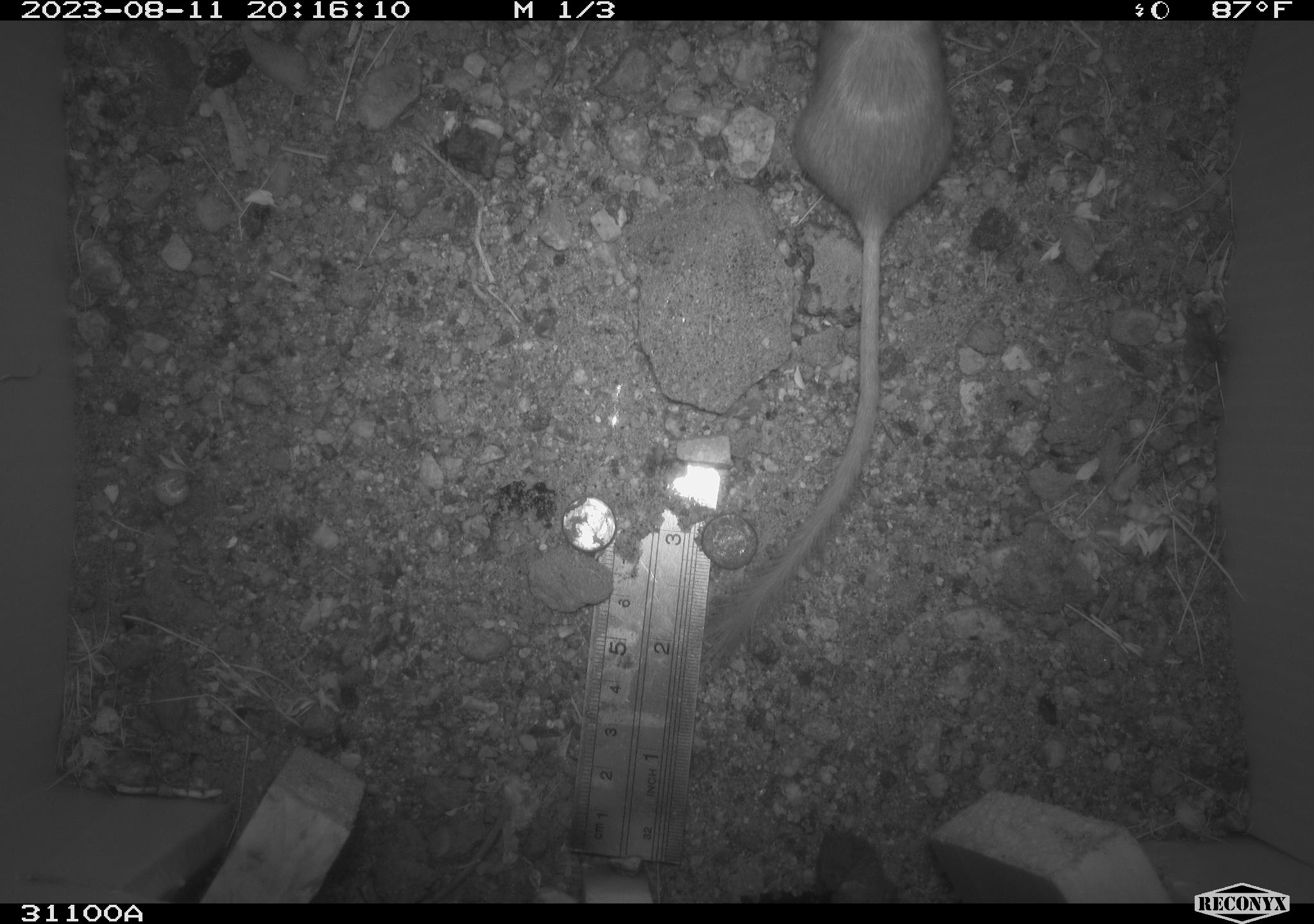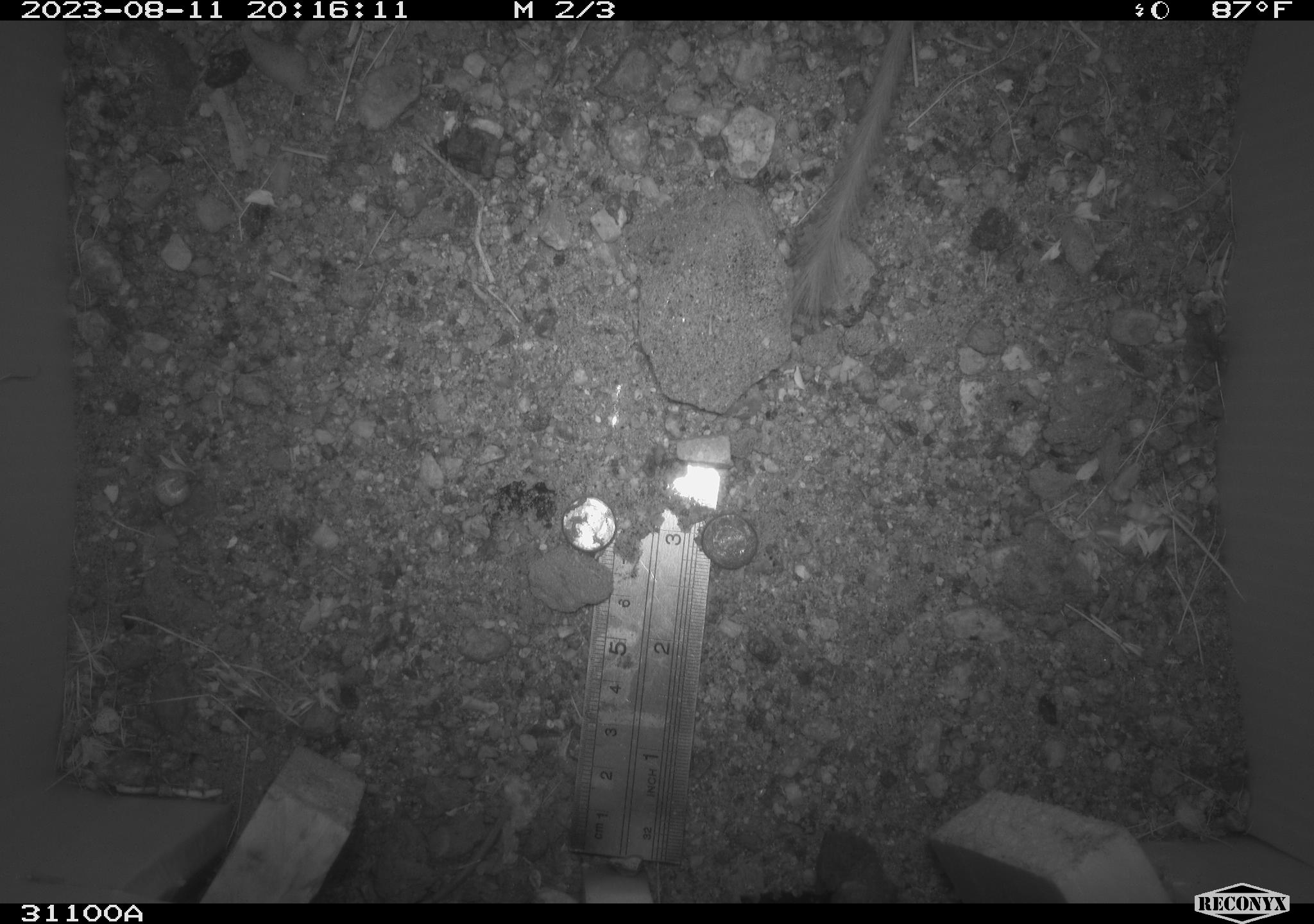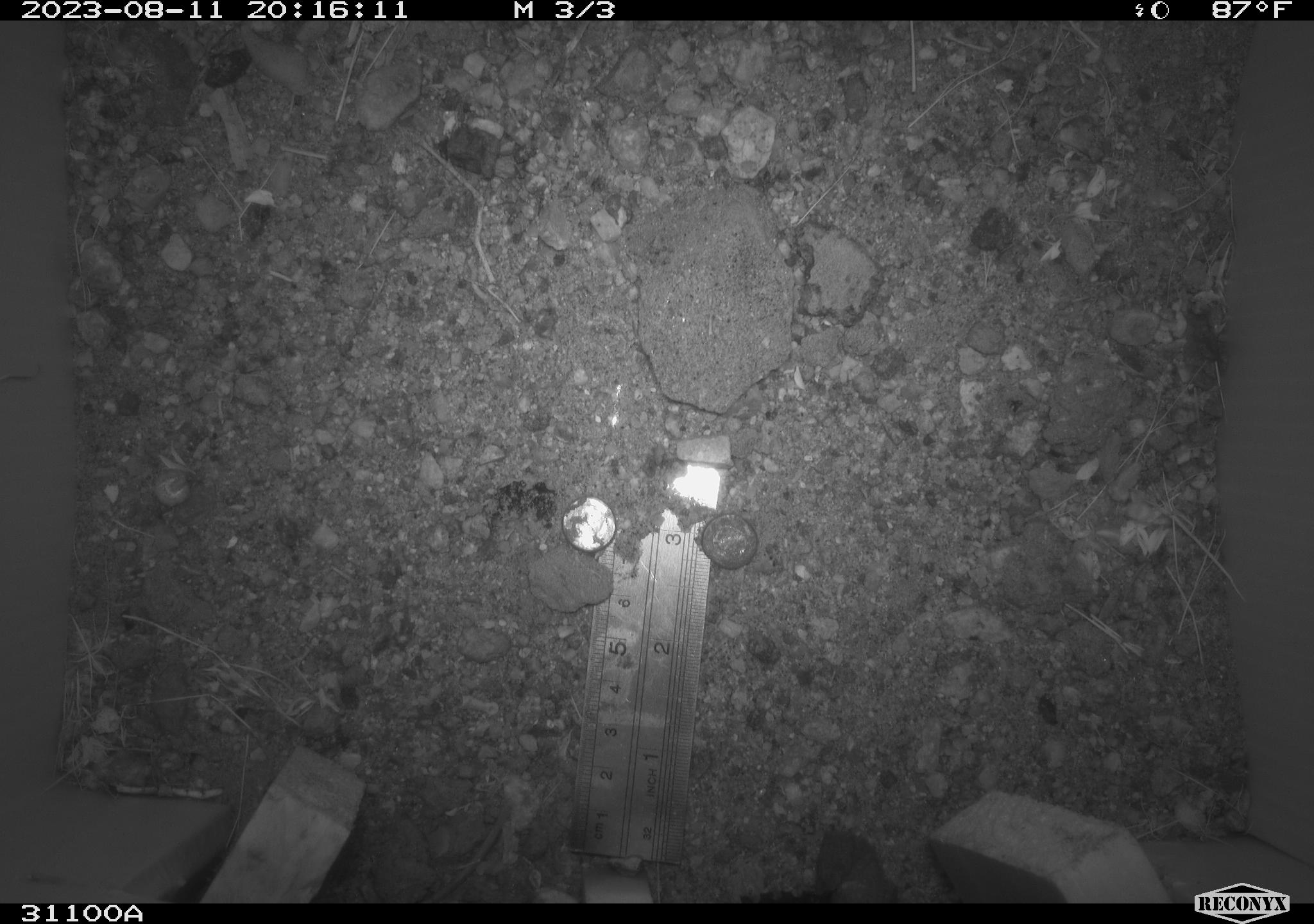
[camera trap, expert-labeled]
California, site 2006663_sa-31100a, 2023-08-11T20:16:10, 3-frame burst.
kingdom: Animalia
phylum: Chordata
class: Mammalia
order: Rodentia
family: Heteromyidae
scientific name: Heteromyidae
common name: kangaroo rats and pocket mice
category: heteromyidae family